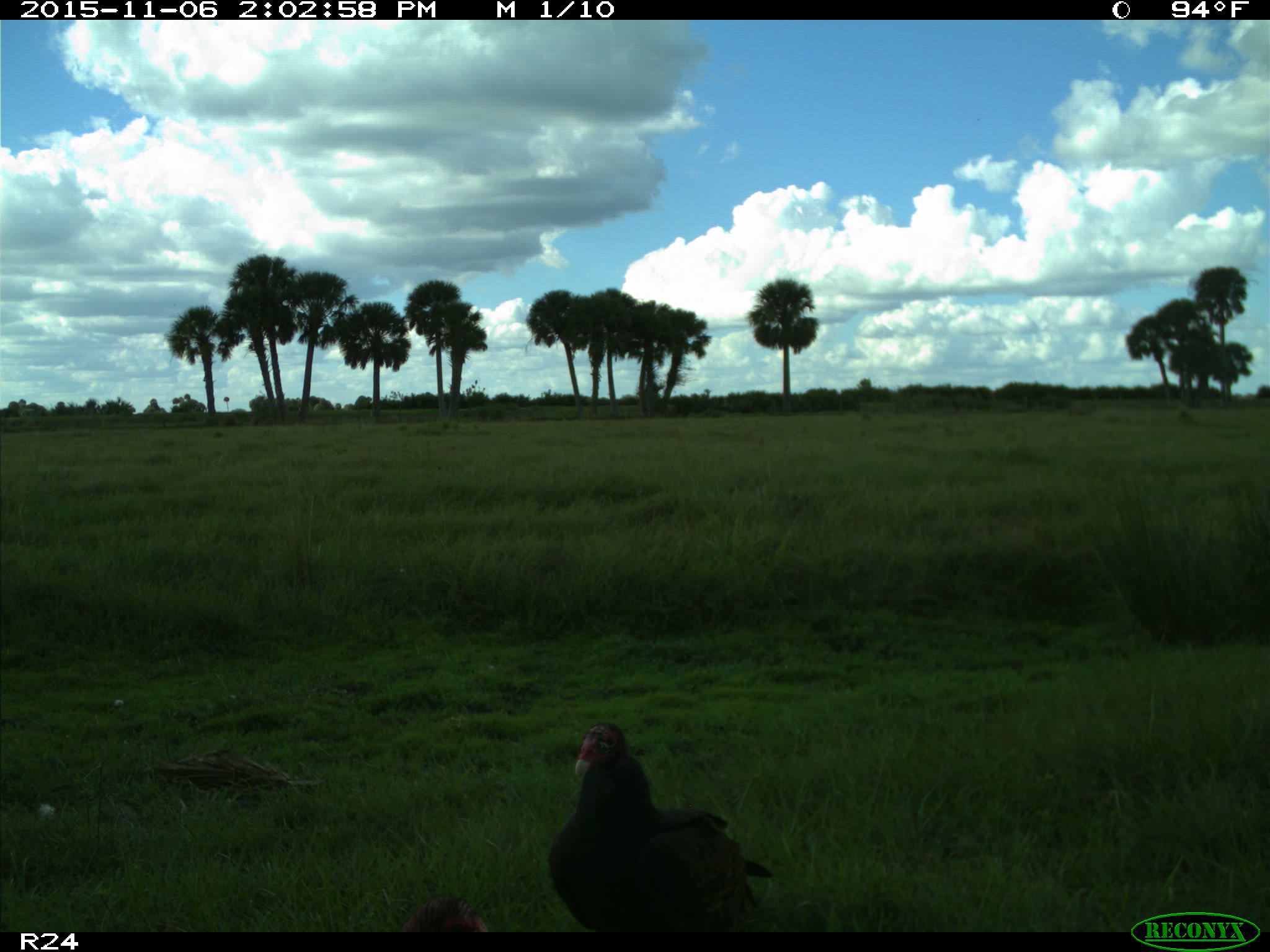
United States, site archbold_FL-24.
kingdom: Animalia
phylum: Chordata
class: Aves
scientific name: Aves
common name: birds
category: unidentified bird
Unidentified bird (birds) (Aves).